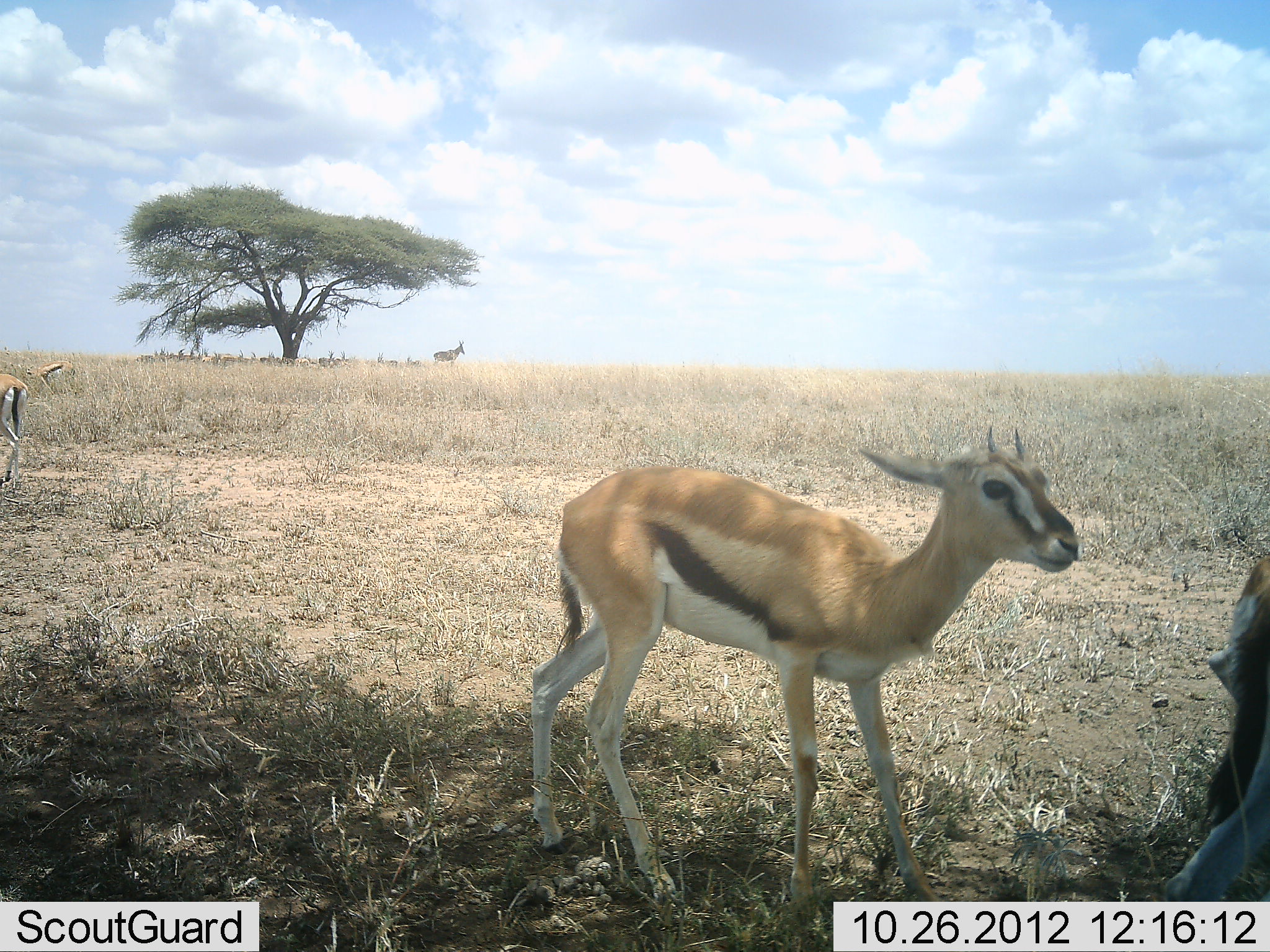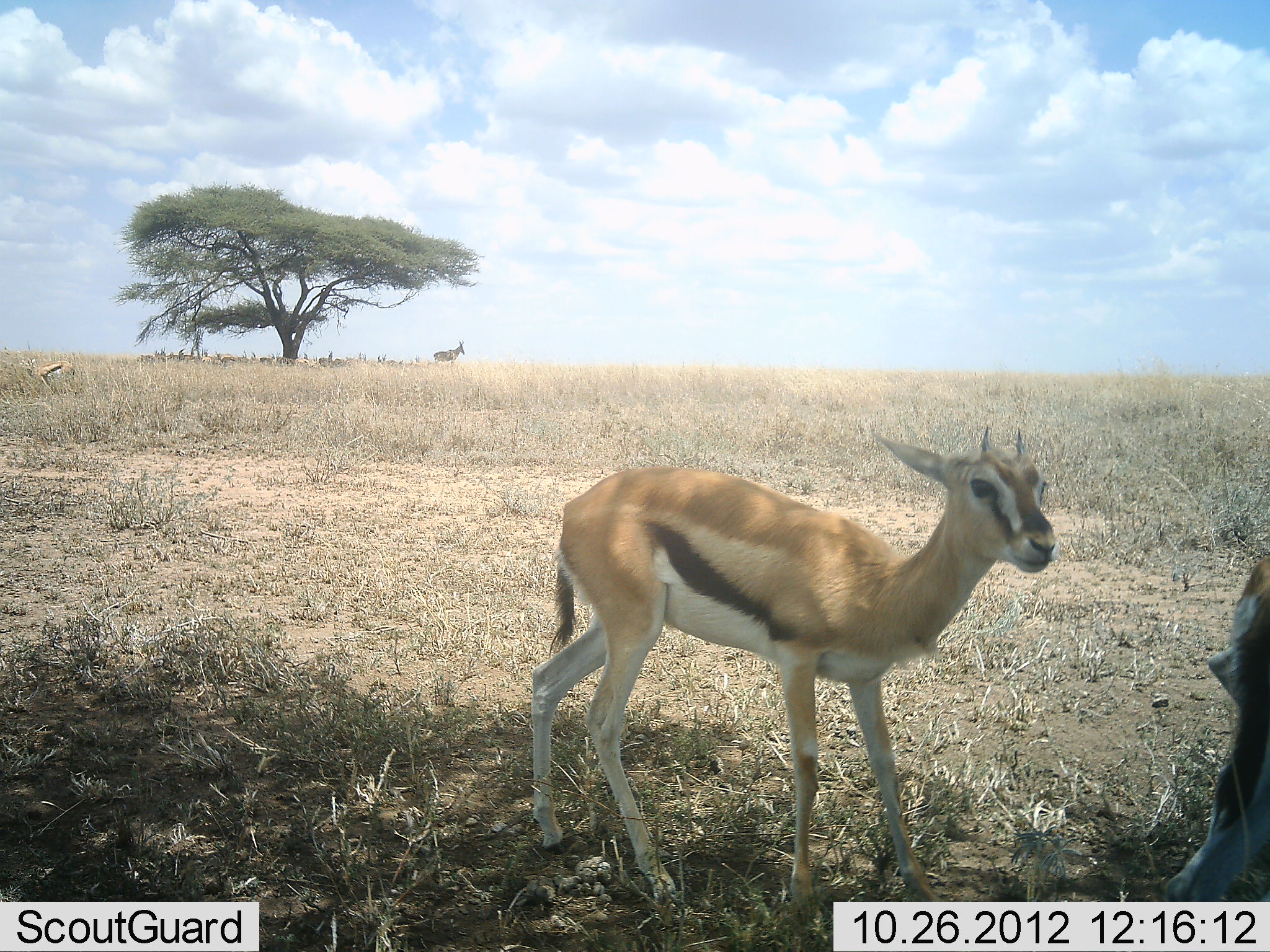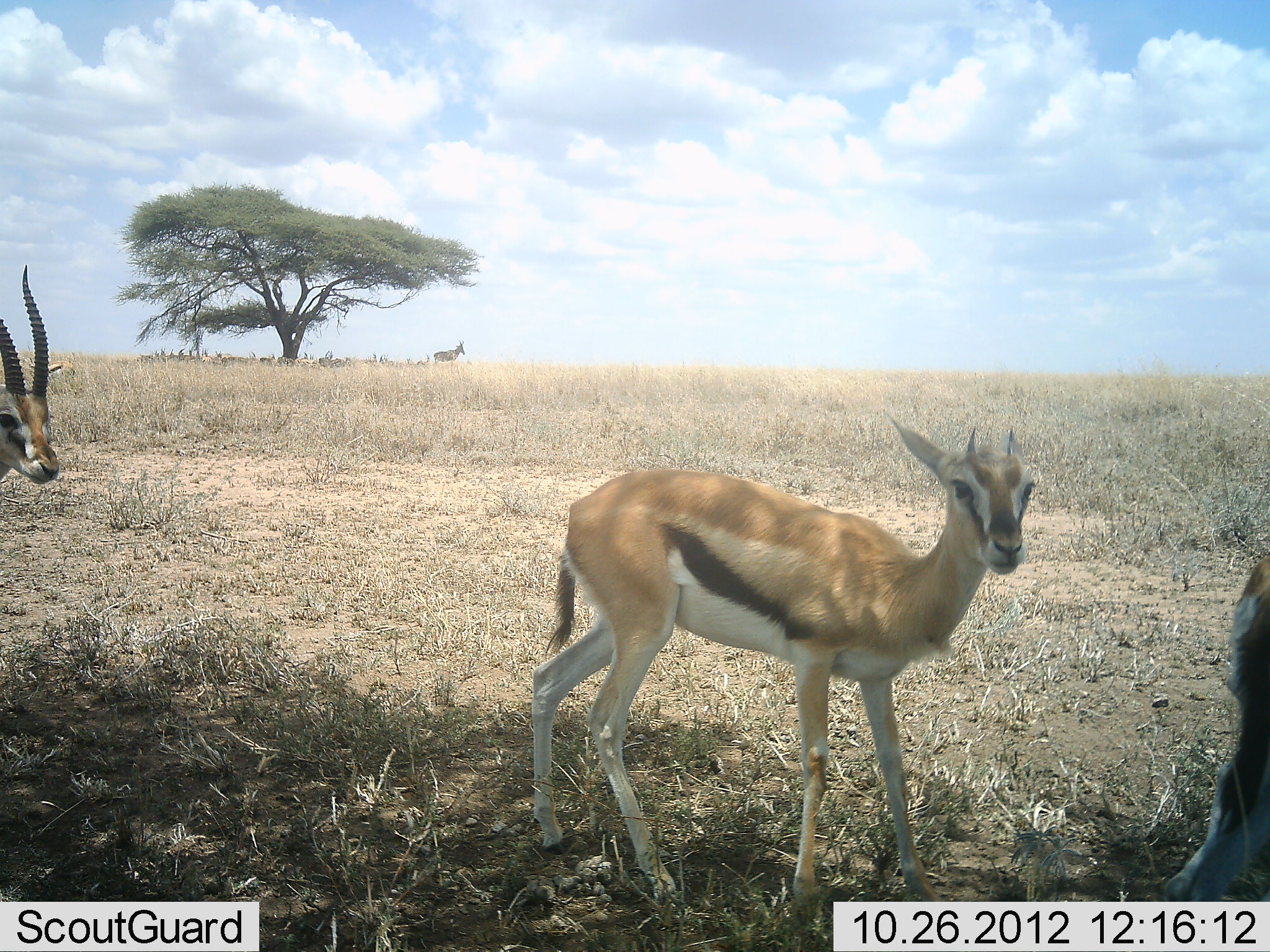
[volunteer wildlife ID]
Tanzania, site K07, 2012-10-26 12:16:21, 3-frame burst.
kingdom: Animalia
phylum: Chordata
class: Mammalia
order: Artiodactyla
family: Bovidae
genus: Eudorcas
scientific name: Eudorcas thomsonii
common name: thomson's gazelle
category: gazellethomsons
Gazellethomsons (thomson's gazelle) (Eudorcas thomsonii), count 5. Behavior (volunteer vote fractions): standing 80%, resting 15%, moving 75%, interacting 0%. Young present (vote fraction): 15%. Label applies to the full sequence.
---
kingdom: Animalia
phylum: Chordata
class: Mammalia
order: Artiodactyla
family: Bovidae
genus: Alcelaphus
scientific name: Alcelaphus buselaphus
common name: hartebeest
Hartebeest (Alcelaphus buselaphus), count 1. Behavior (volunteer vote fractions): standing 100%, resting 11%, moving 0%, interacting 0%. Young present (vote fraction): 0%. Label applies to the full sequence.